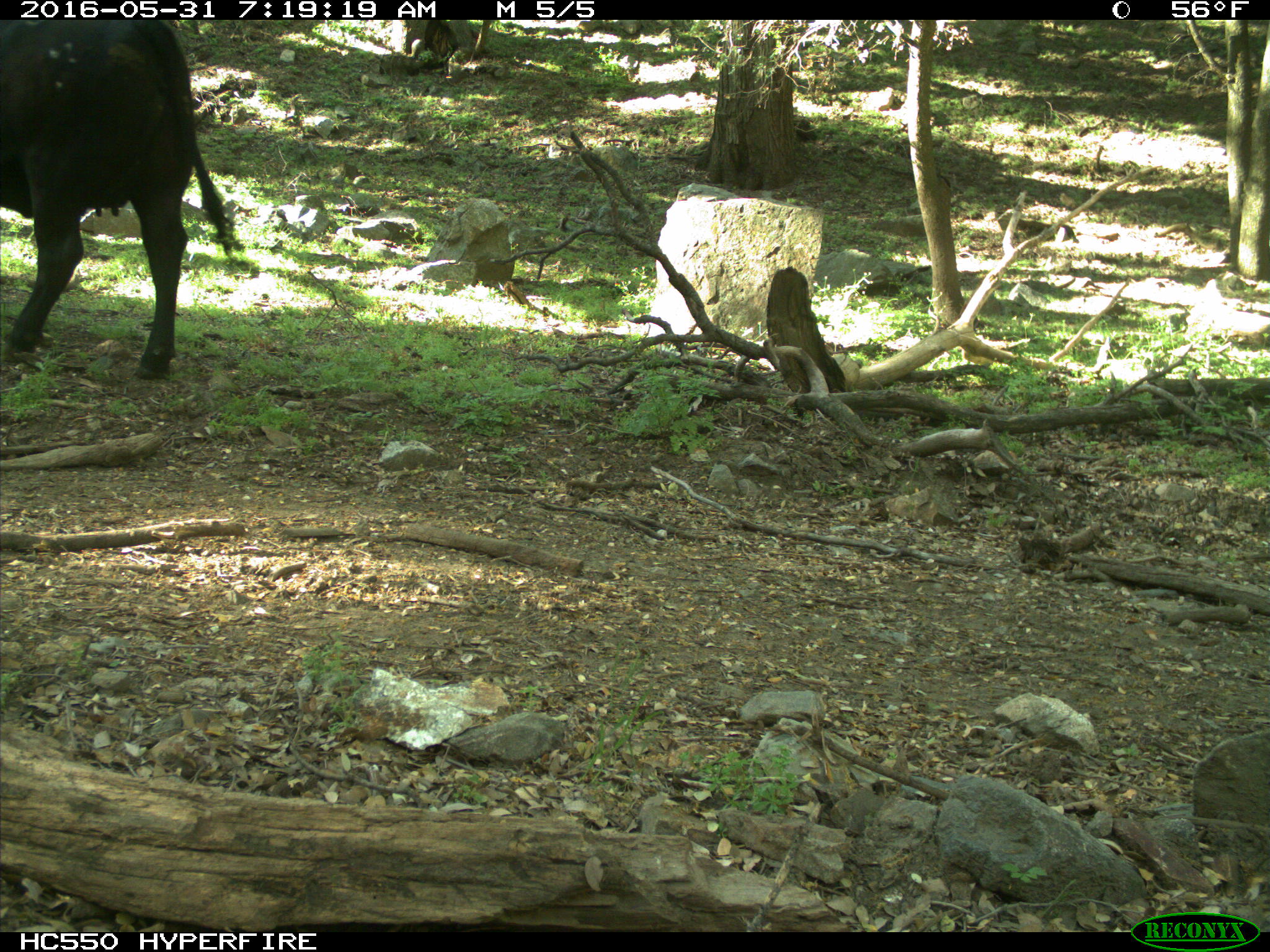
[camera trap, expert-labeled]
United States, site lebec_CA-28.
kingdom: Animalia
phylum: Chordata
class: Mammalia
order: Artiodactyla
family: Bovidae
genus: Bos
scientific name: Bos taurus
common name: domestic cow